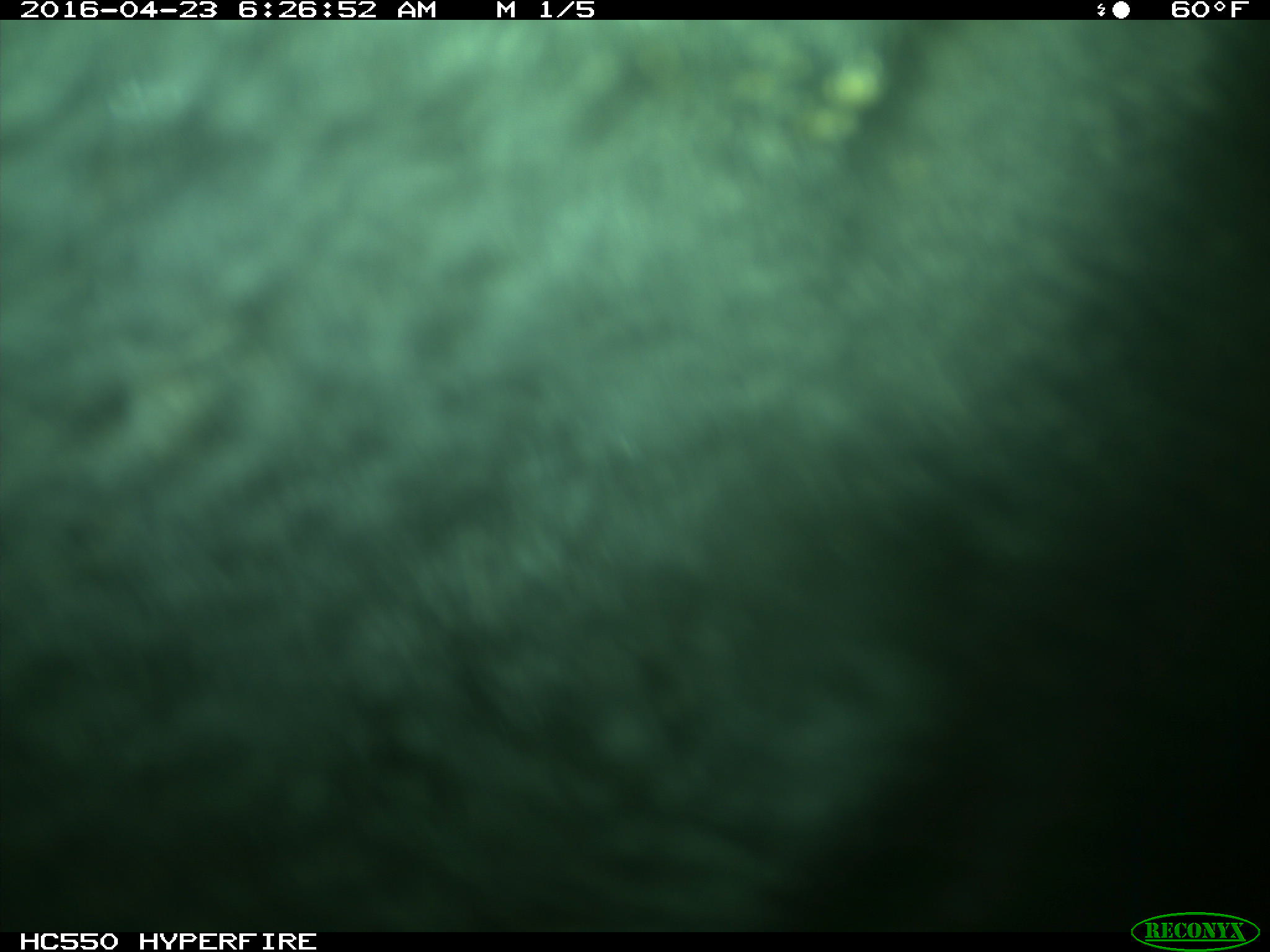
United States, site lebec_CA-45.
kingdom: Animalia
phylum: Chordata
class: Mammalia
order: Artiodactyla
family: Bovidae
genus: Bos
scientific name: Bos taurus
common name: domestic cow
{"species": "Bos taurus (domestic cow)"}